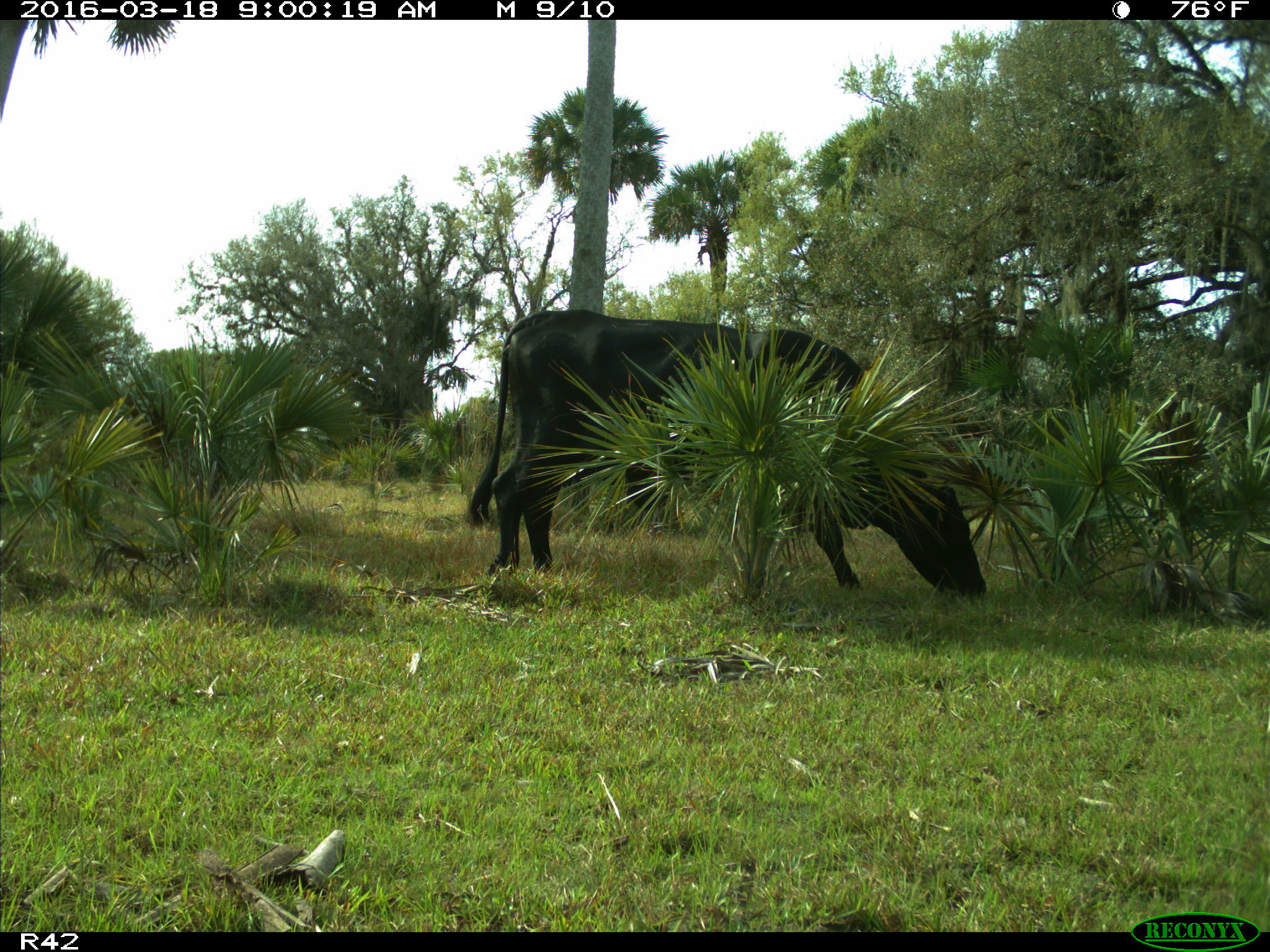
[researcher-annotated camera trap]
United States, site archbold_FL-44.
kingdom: Animalia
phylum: Chordata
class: Mammalia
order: Artiodactyla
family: Bovidae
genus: Bos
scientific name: Bos taurus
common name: domestic cow